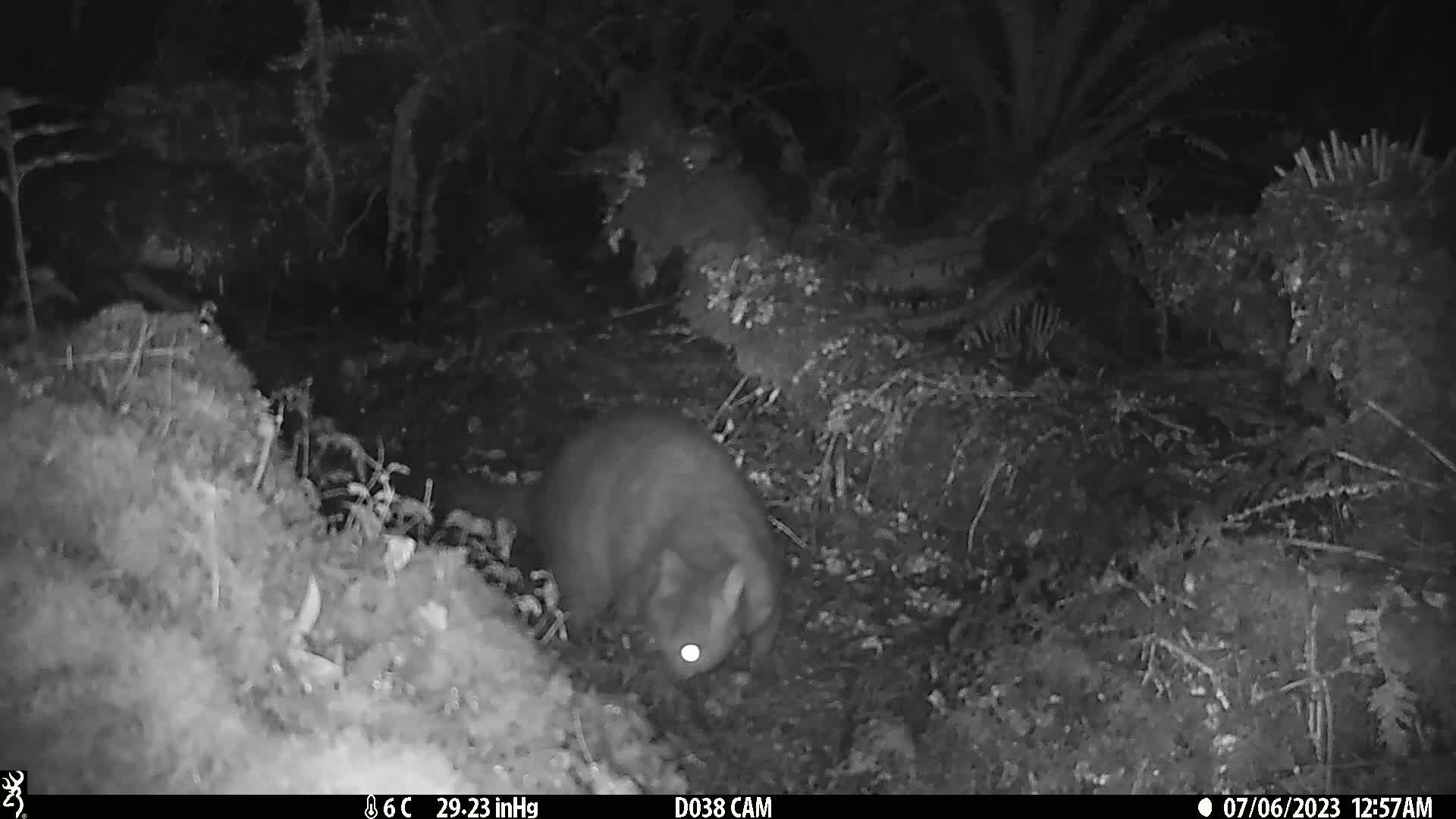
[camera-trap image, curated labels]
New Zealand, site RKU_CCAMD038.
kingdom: Animalia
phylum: Chordata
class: Mammalia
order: Diprotodontia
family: Phalangeridae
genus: Trichosurus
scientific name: Trichosurus vulpecula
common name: common brushtail possum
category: possum